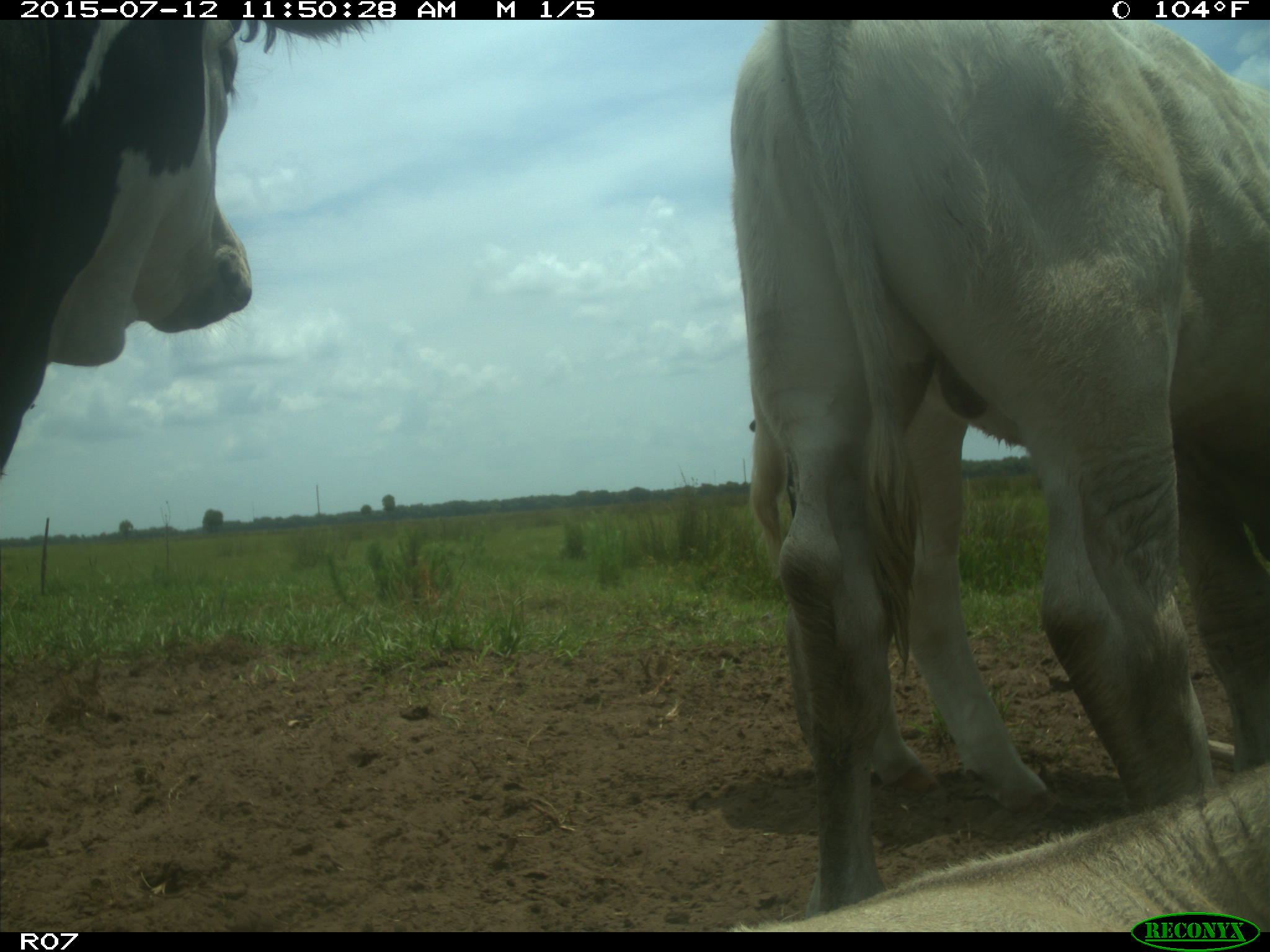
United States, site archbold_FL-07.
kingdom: Animalia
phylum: Chordata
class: Mammalia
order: Artiodactyla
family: Bovidae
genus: Bos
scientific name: Bos taurus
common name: domestic cow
Bos taurus (domestic cow).